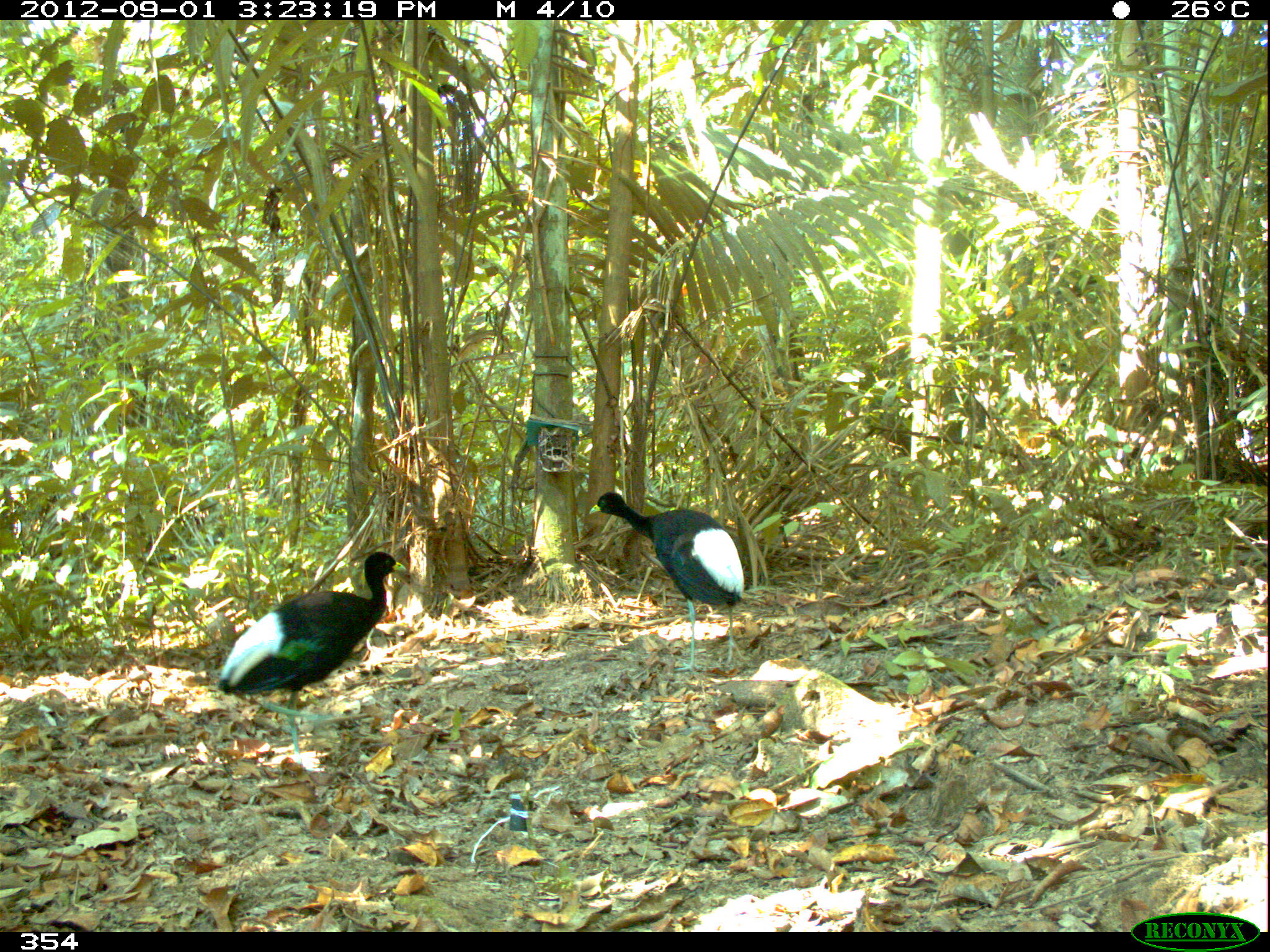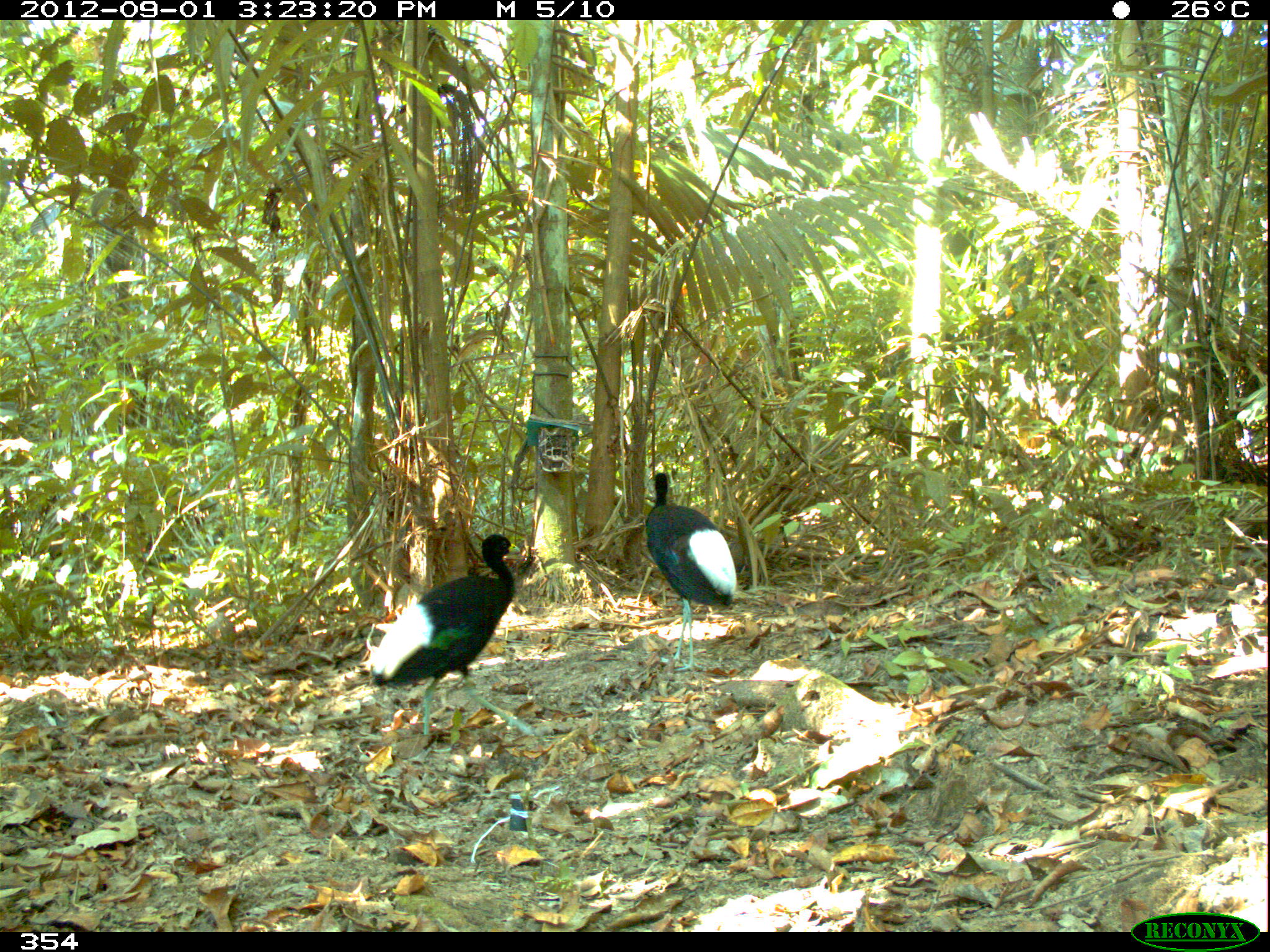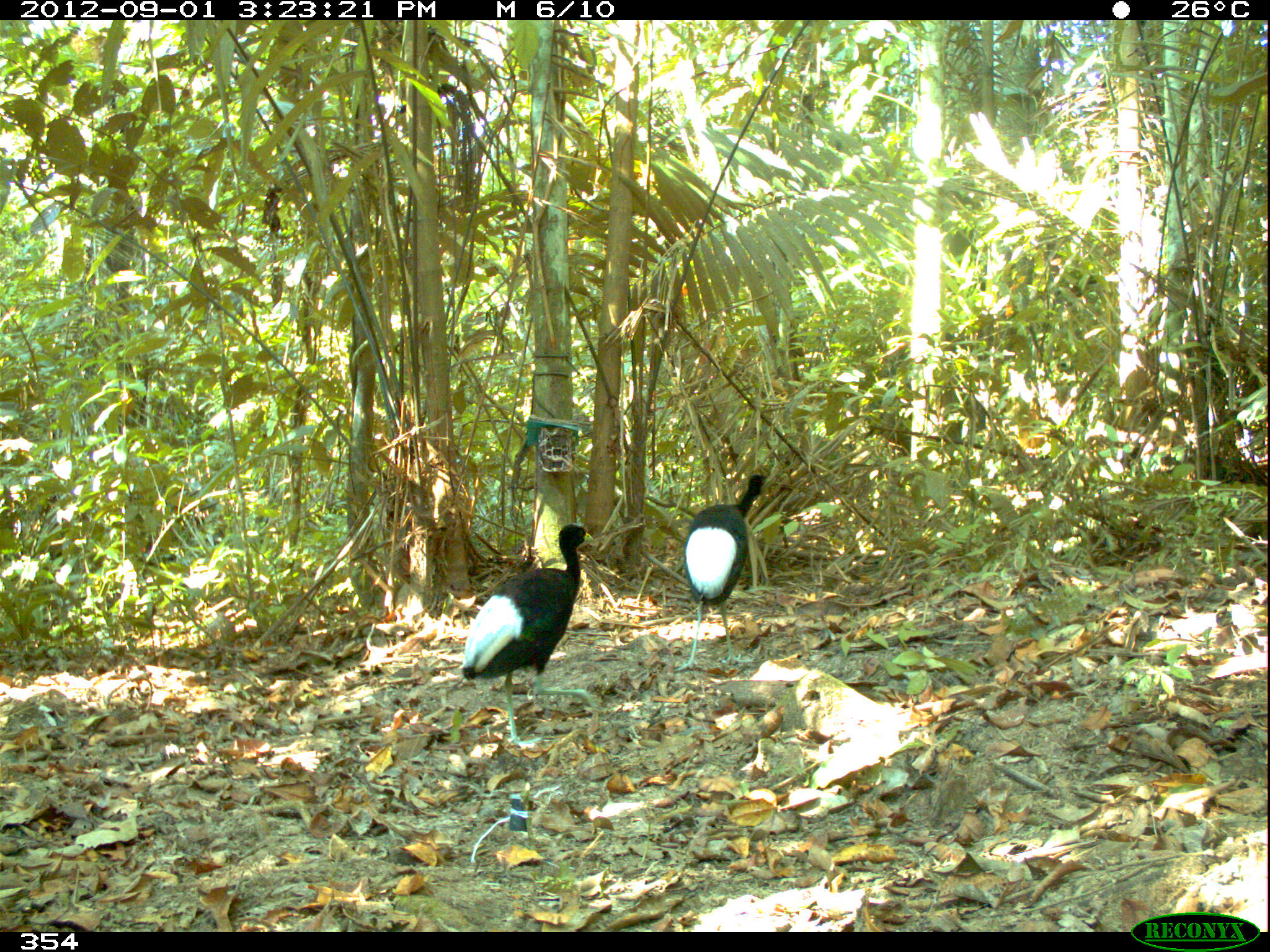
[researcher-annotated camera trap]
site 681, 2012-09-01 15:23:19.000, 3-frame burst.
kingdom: Animalia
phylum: Chordata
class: Aves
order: Gruiformes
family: Psophiidae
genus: Psophia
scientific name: Psophia leucoptera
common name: pale-winged trumpeter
Psophia leucoptera (pale-winged trumpeter).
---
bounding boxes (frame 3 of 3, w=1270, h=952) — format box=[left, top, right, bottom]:
psophia leucoptera: box=[459, 522, 599, 743]; box=[674, 474, 768, 671]